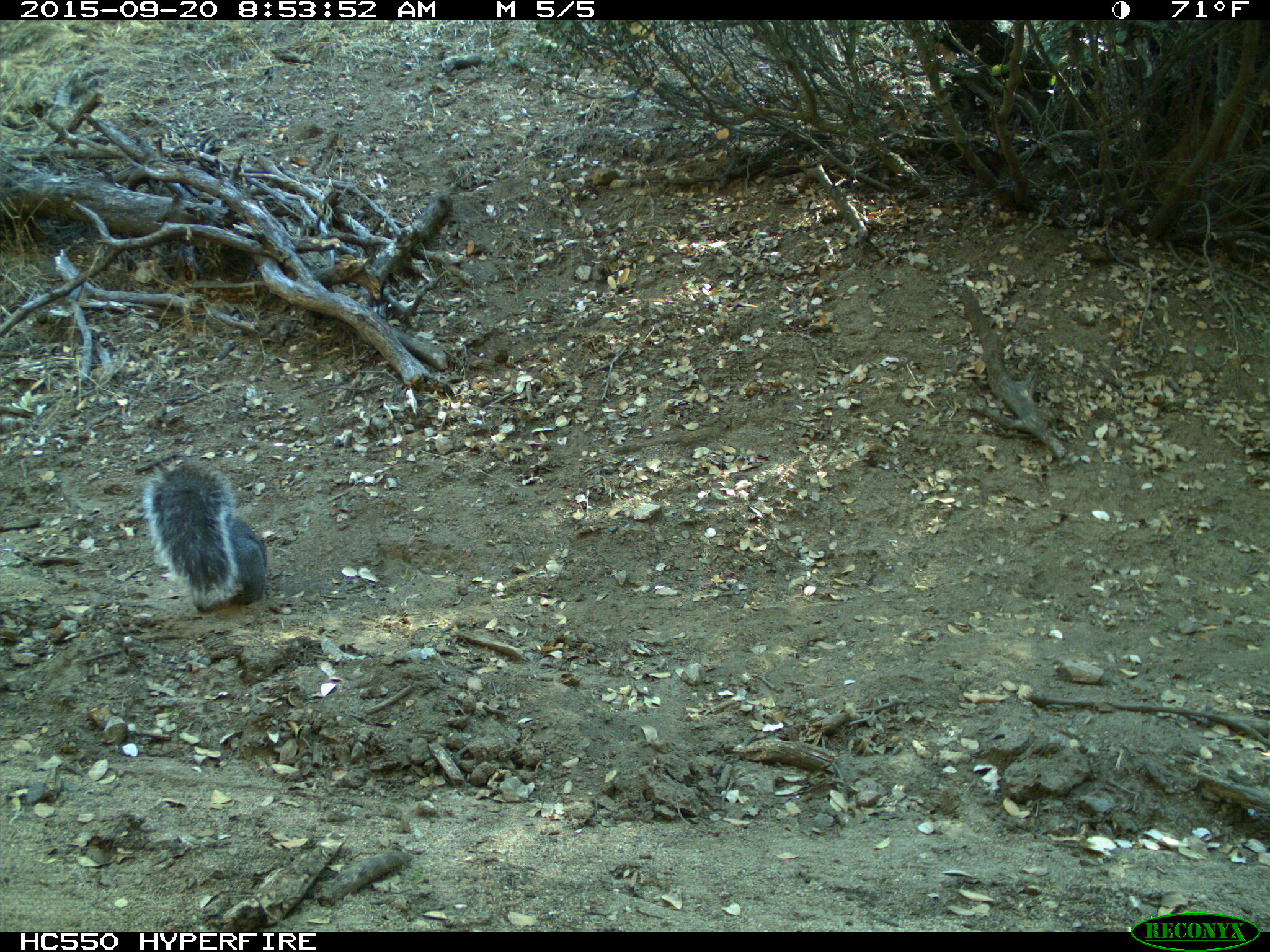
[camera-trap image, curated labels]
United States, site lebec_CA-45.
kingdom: Animalia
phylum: Chordata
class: Mammalia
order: Rodentia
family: Sciuridae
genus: Sciurus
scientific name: Sciurus carolinensis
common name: eastern gray squirrel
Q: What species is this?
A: Sciurus carolinensis (eastern gray squirrel).